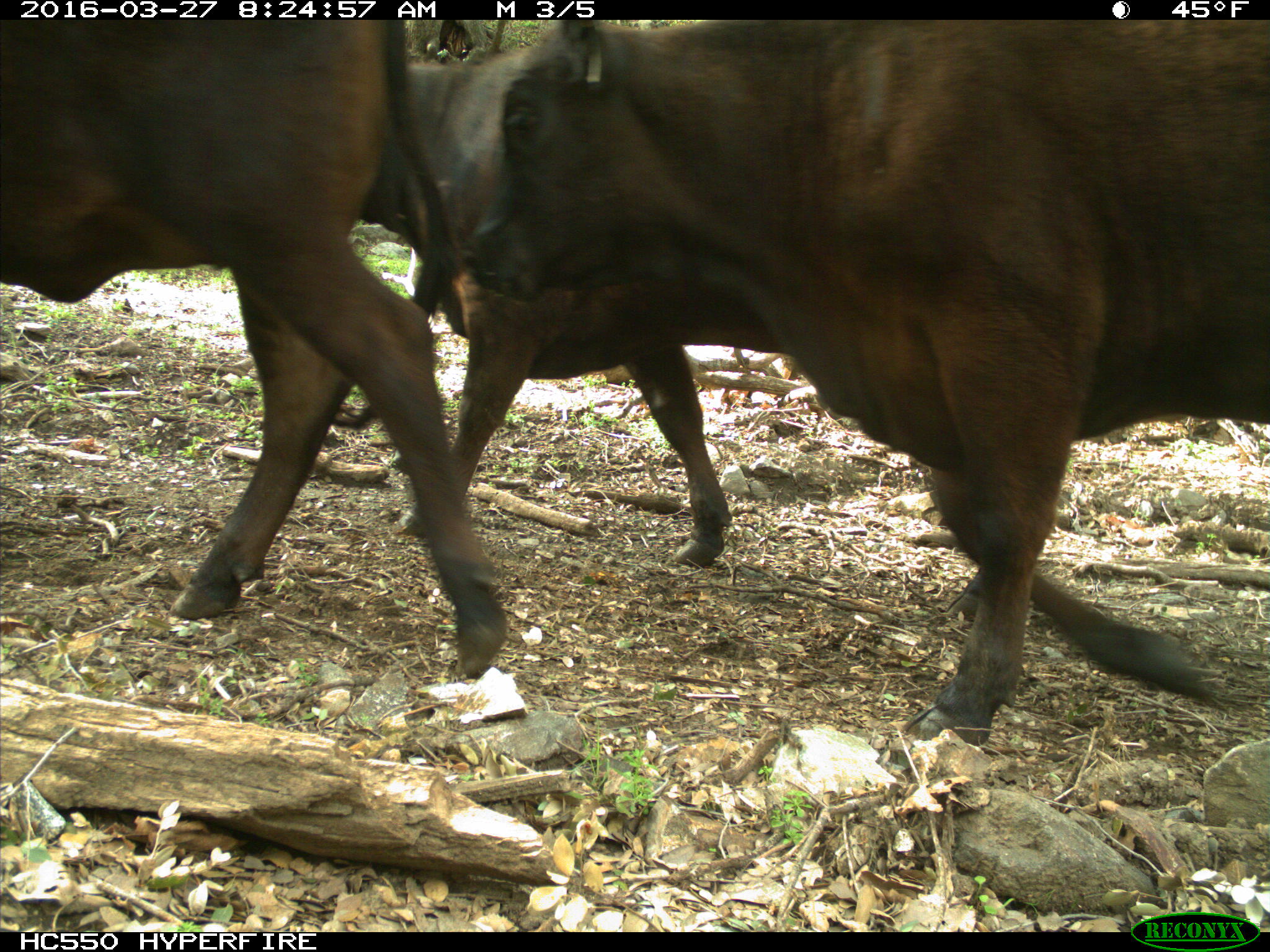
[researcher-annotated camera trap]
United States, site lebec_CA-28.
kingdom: Animalia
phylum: Chordata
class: Mammalia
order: Artiodactyla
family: Bovidae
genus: Bos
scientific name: Bos taurus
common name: domestic cow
Bos taurus (domestic cow).